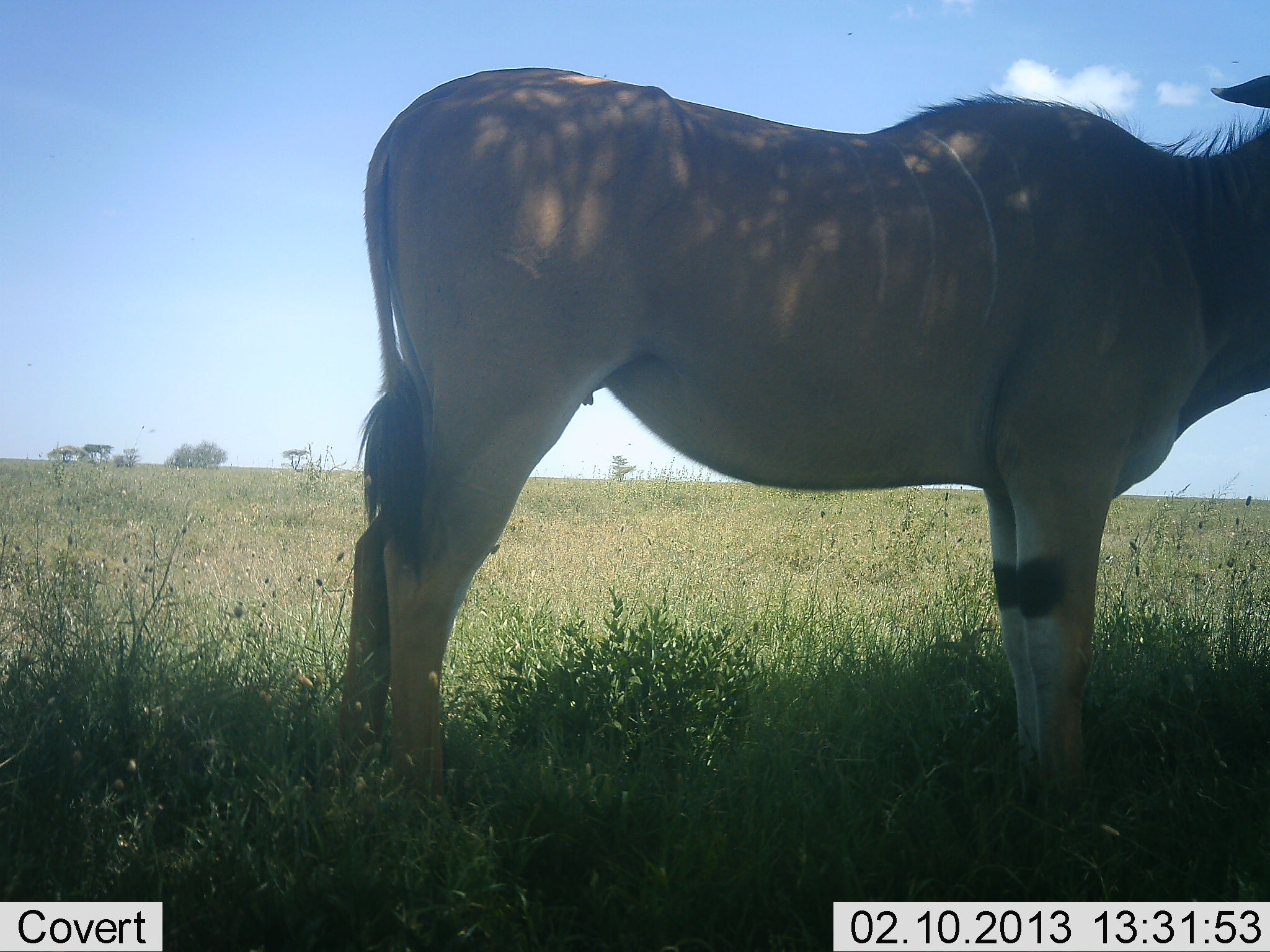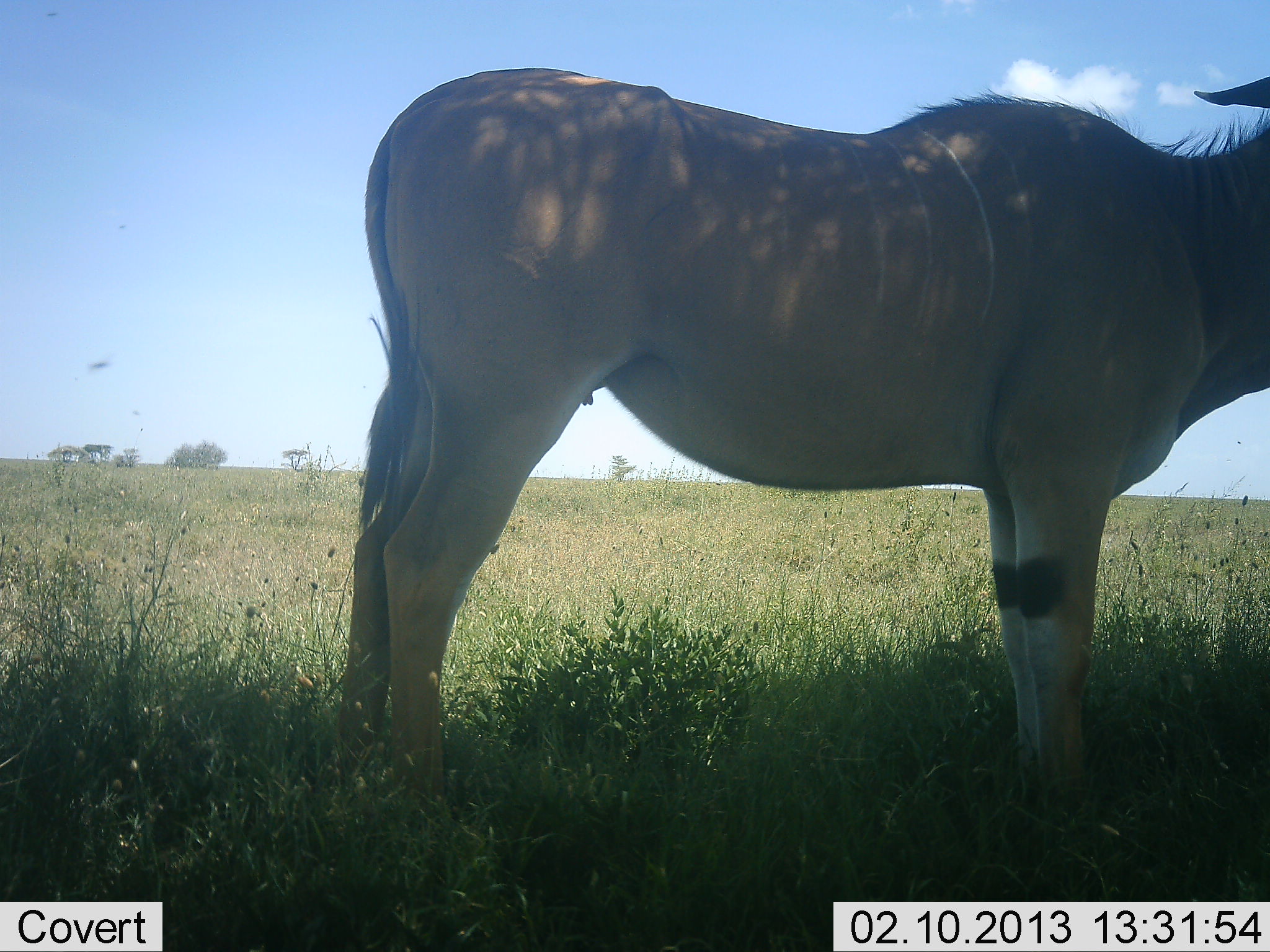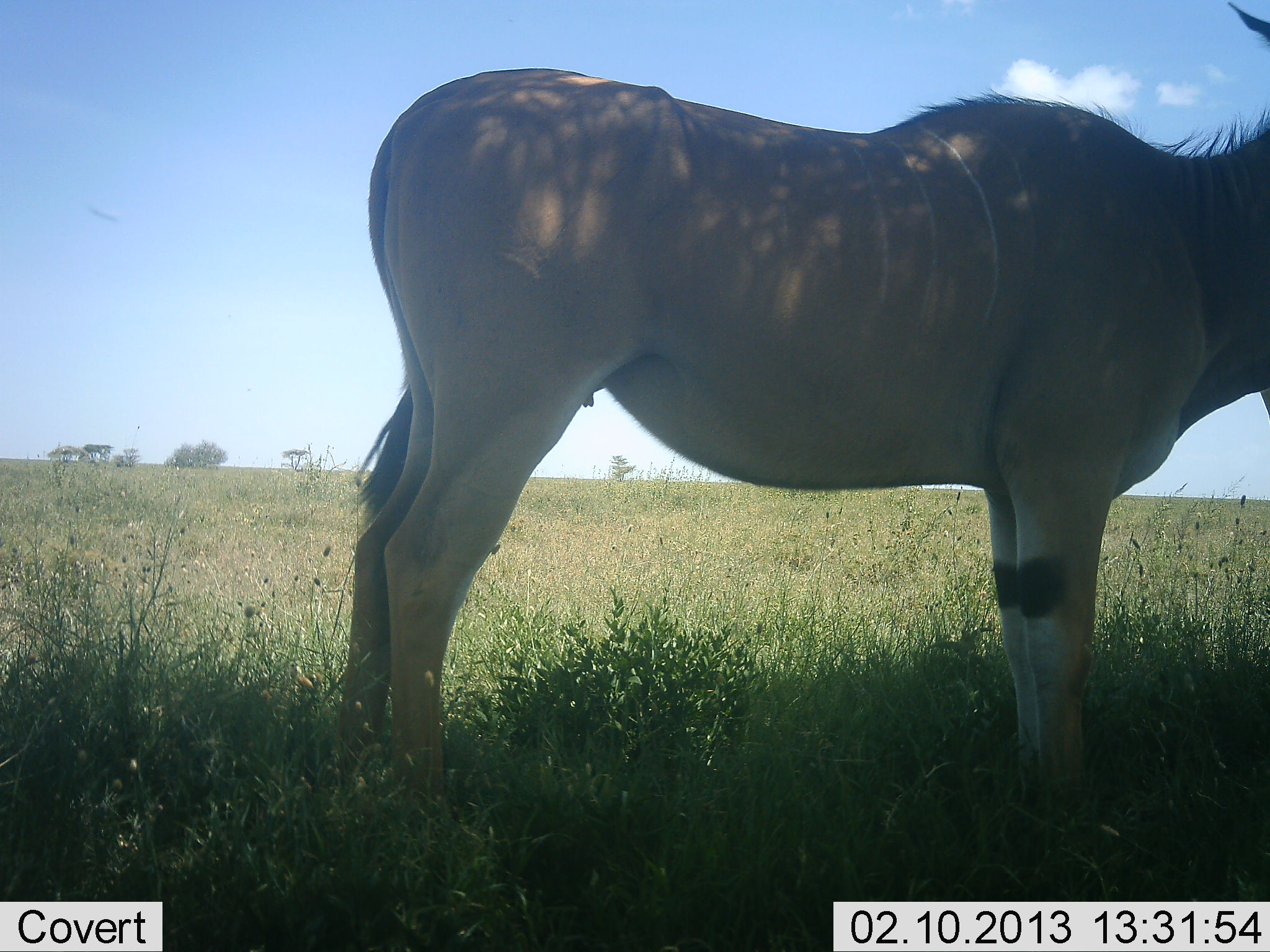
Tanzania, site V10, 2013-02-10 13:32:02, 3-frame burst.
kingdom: Animalia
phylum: Chordata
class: Mammalia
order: Artiodactyla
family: Bovidae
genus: Tragelaphus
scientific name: Tragelaphus oryx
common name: eland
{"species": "eland (Tragelaphus oryx)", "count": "1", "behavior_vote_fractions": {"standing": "95%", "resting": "5%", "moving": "0%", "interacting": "0%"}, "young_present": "0%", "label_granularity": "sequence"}